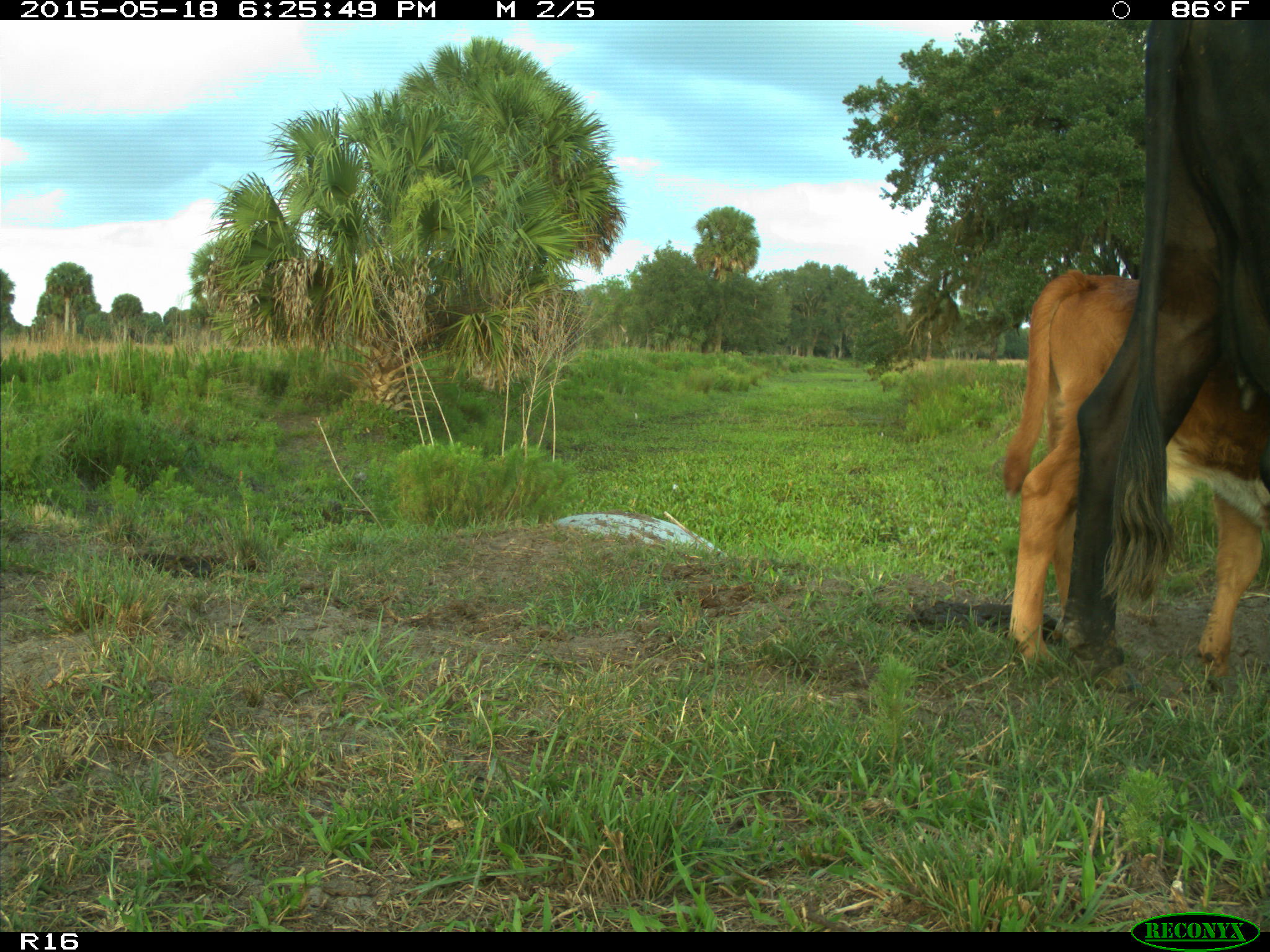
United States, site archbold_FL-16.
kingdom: Animalia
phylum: Chordata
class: Mammalia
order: Artiodactyla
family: Bovidae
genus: Bos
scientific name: Bos taurus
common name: domestic cow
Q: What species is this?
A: Bos taurus (domestic cow).